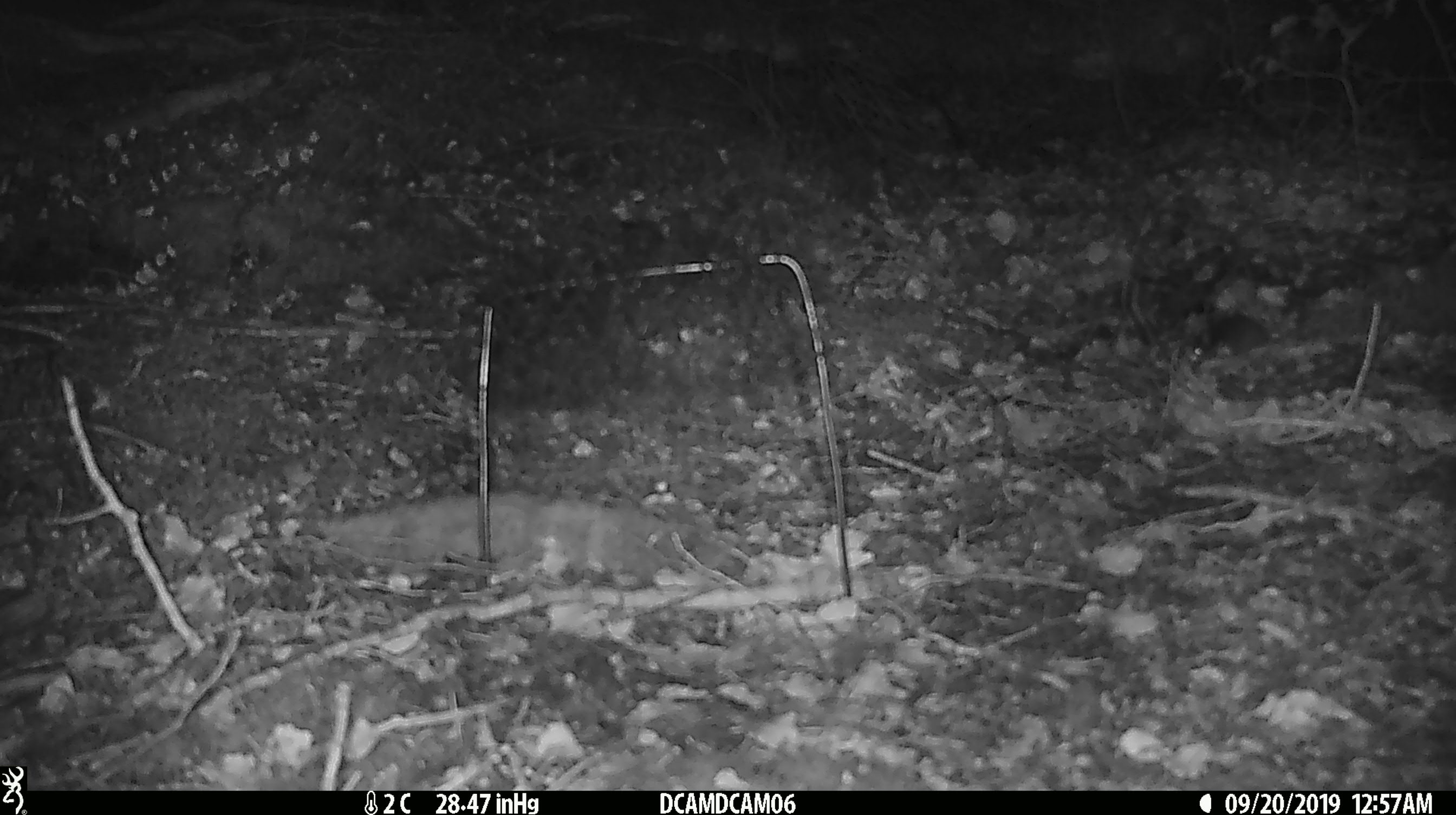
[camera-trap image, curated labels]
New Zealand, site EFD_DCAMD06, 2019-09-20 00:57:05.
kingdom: Animalia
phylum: Chordata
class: Mammalia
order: Rodentia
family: Muridae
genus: Mus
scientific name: Mus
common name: mouse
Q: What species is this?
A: Mouse (Mus).